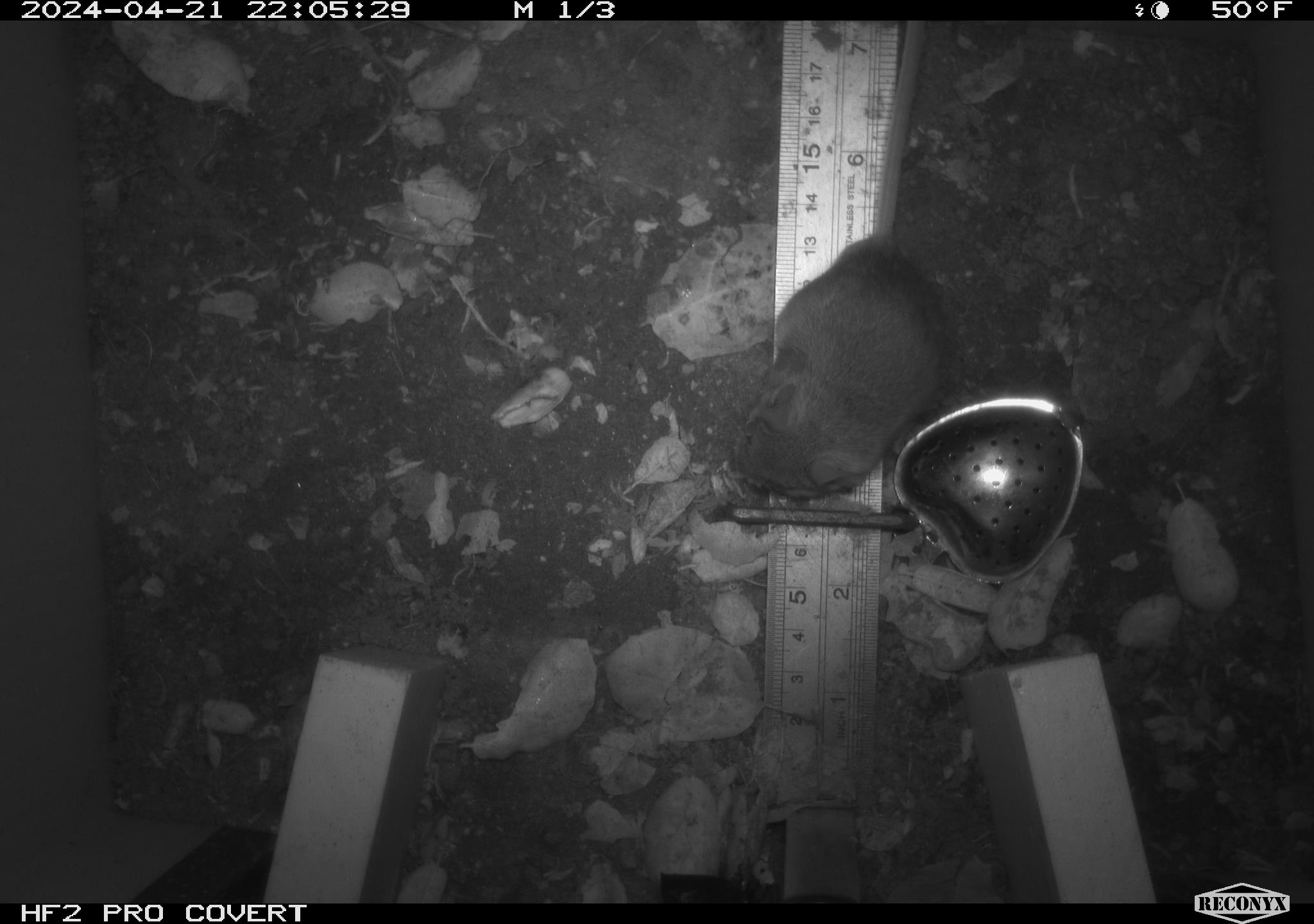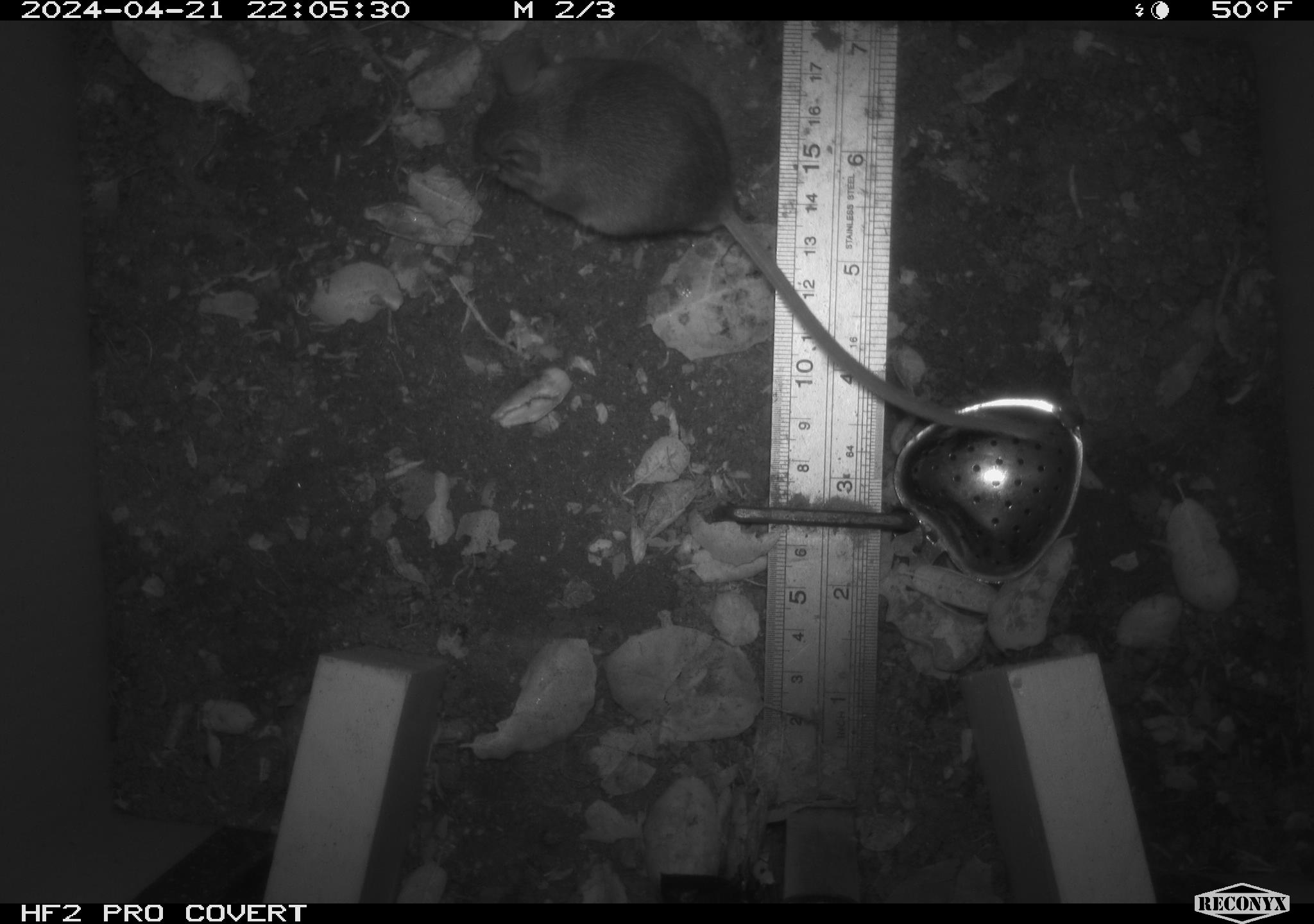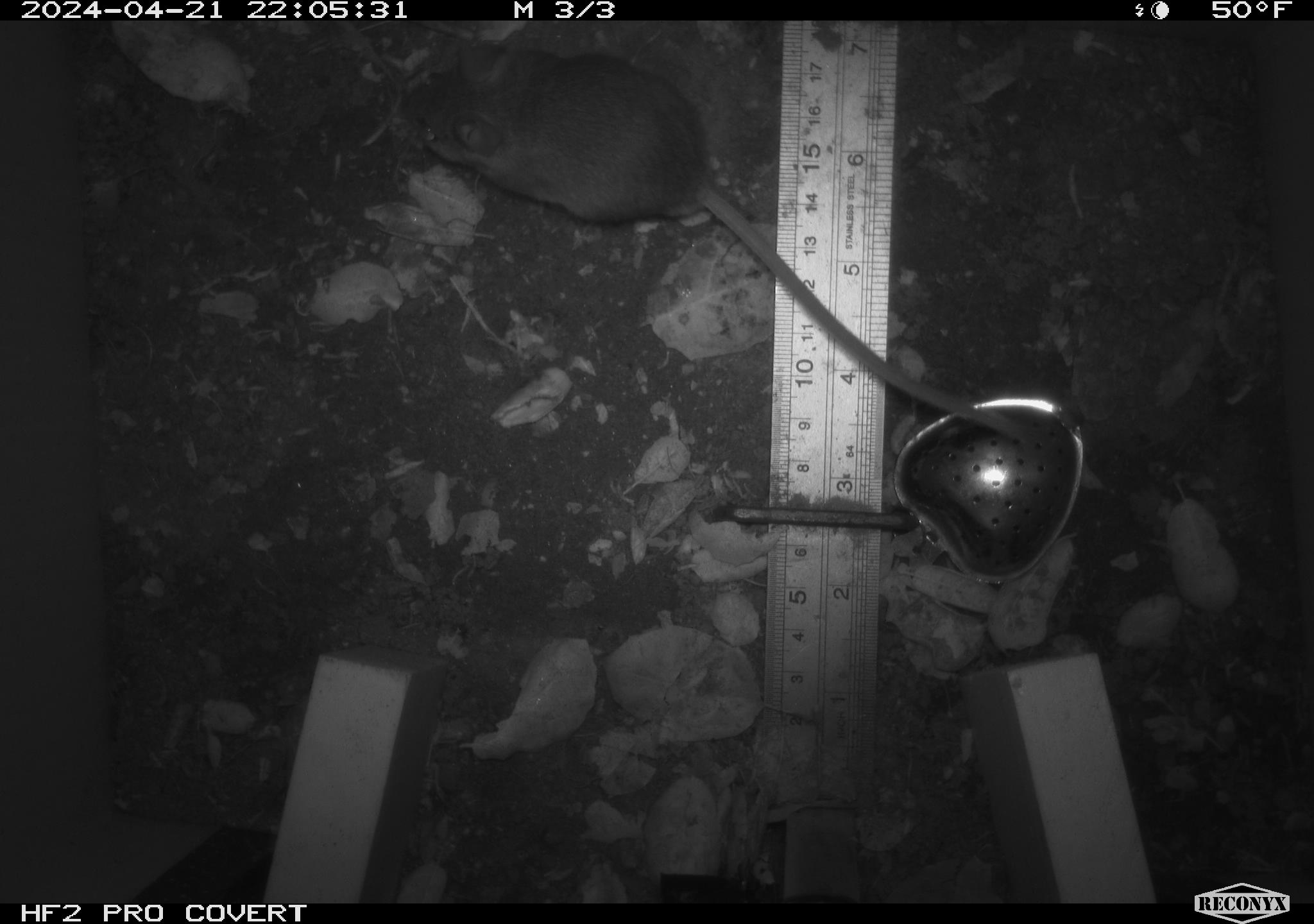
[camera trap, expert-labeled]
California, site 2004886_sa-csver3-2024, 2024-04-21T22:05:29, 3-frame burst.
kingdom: Animalia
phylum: Chordata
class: Mammalia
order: Rodentia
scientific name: Rodentia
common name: rodent